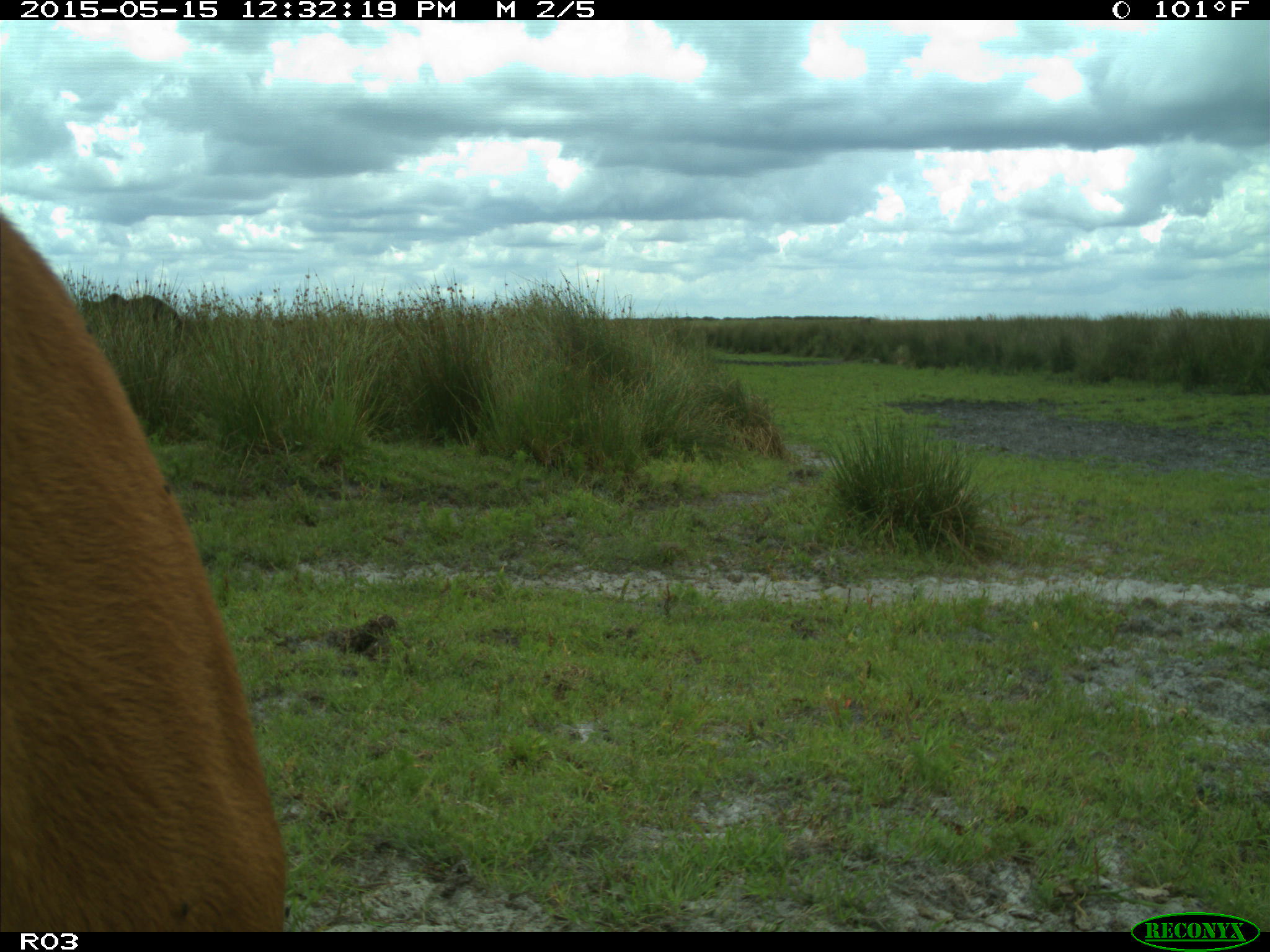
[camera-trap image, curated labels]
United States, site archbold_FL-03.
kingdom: Animalia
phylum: Chordata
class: Mammalia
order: Artiodactyla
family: Bovidae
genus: Bos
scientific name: Bos taurus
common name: domestic cow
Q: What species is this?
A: Bos taurus (domestic cow).